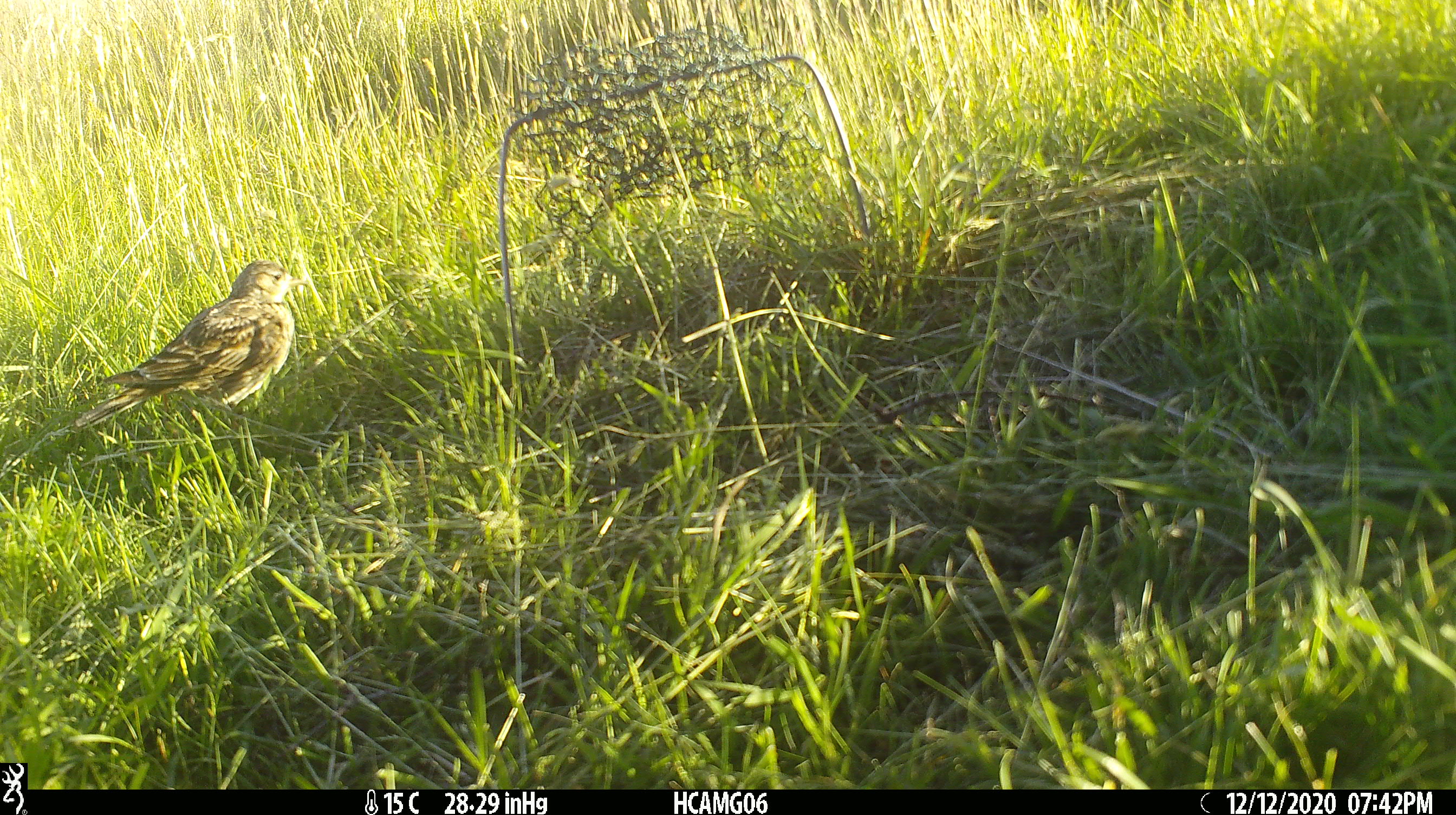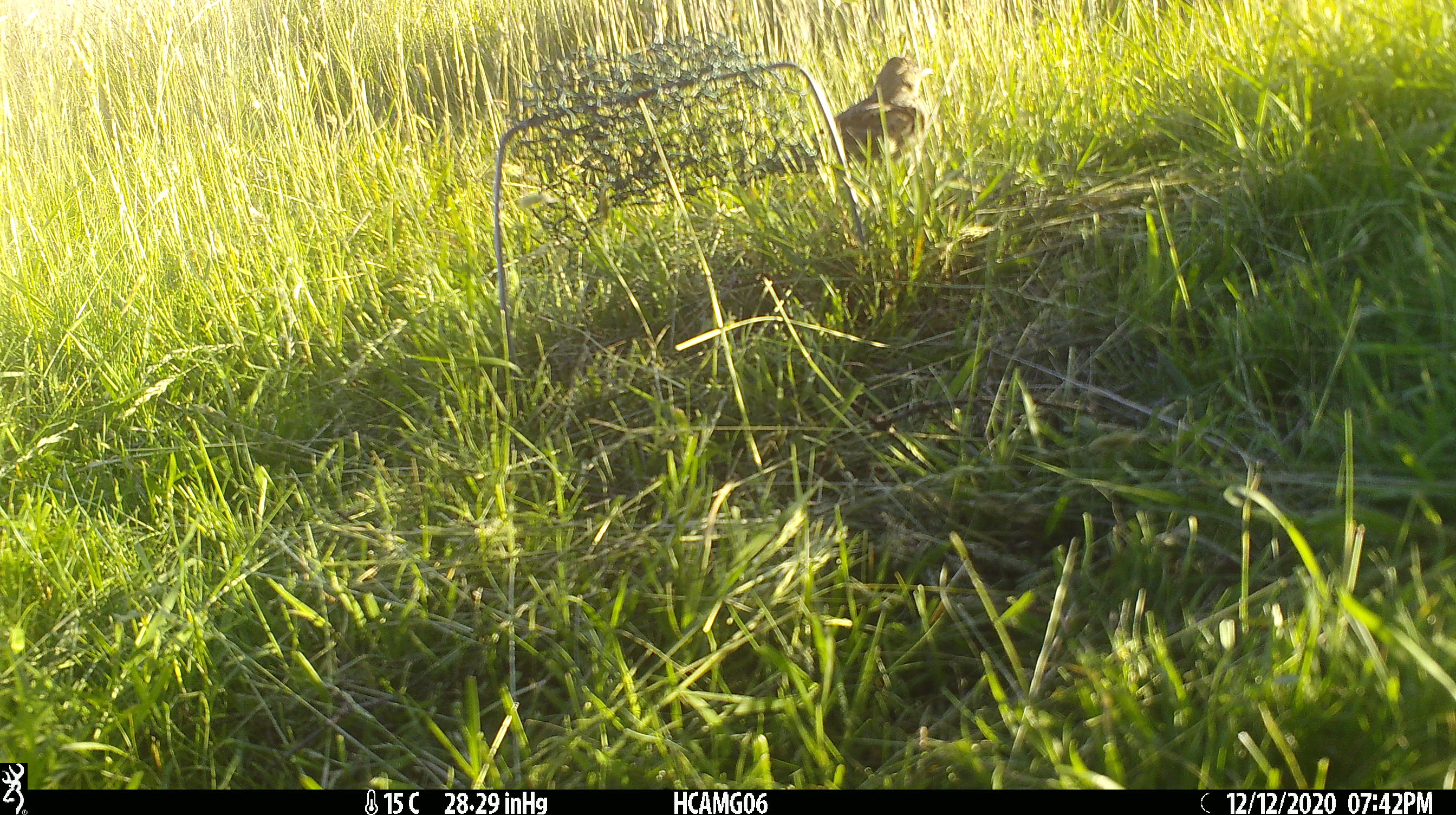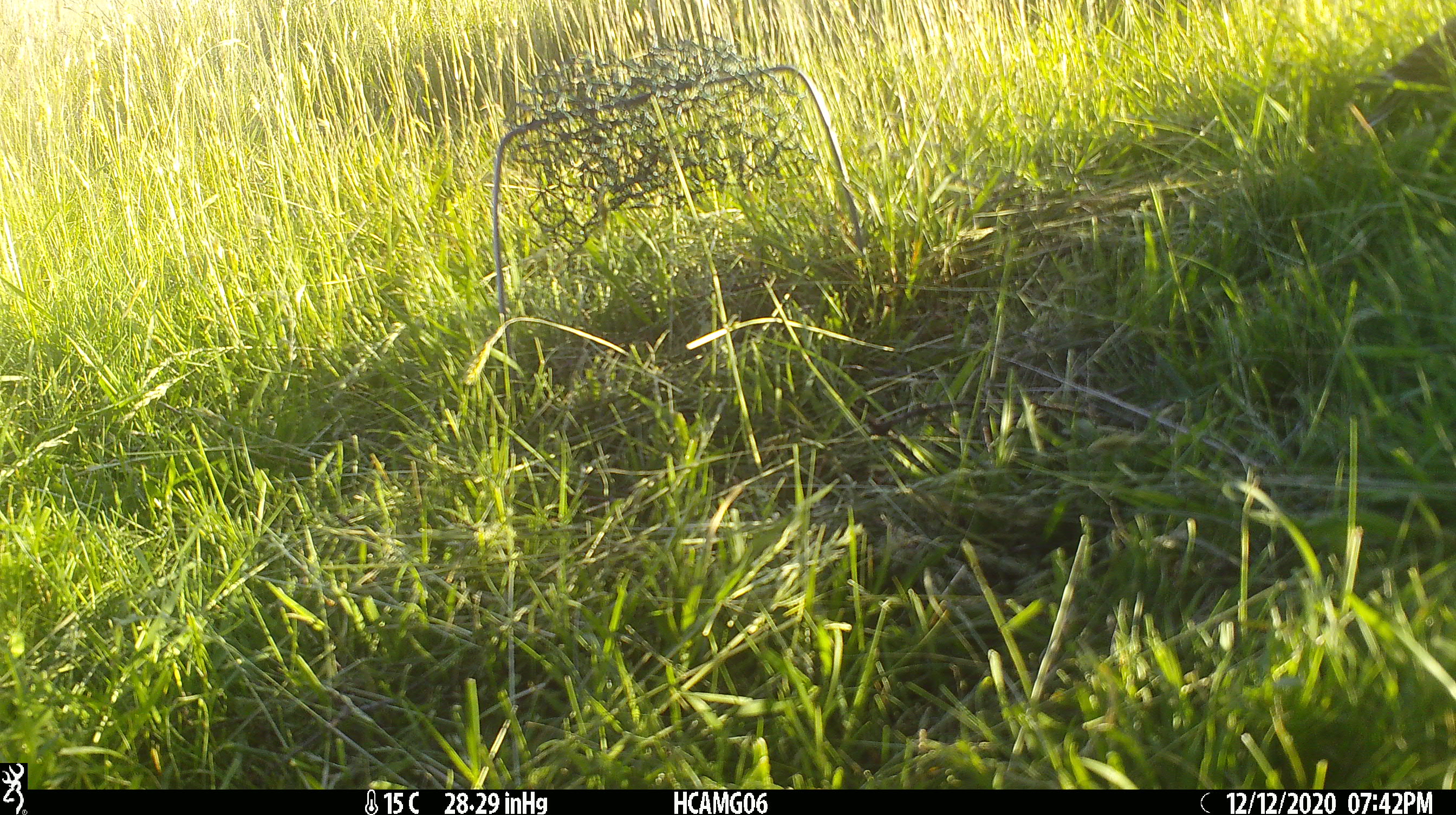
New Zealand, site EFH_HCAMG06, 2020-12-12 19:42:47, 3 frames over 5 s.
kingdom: Animalia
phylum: Chordata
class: Aves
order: Passeriformes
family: Motacillidae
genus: Anthus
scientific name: Anthus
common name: pipit